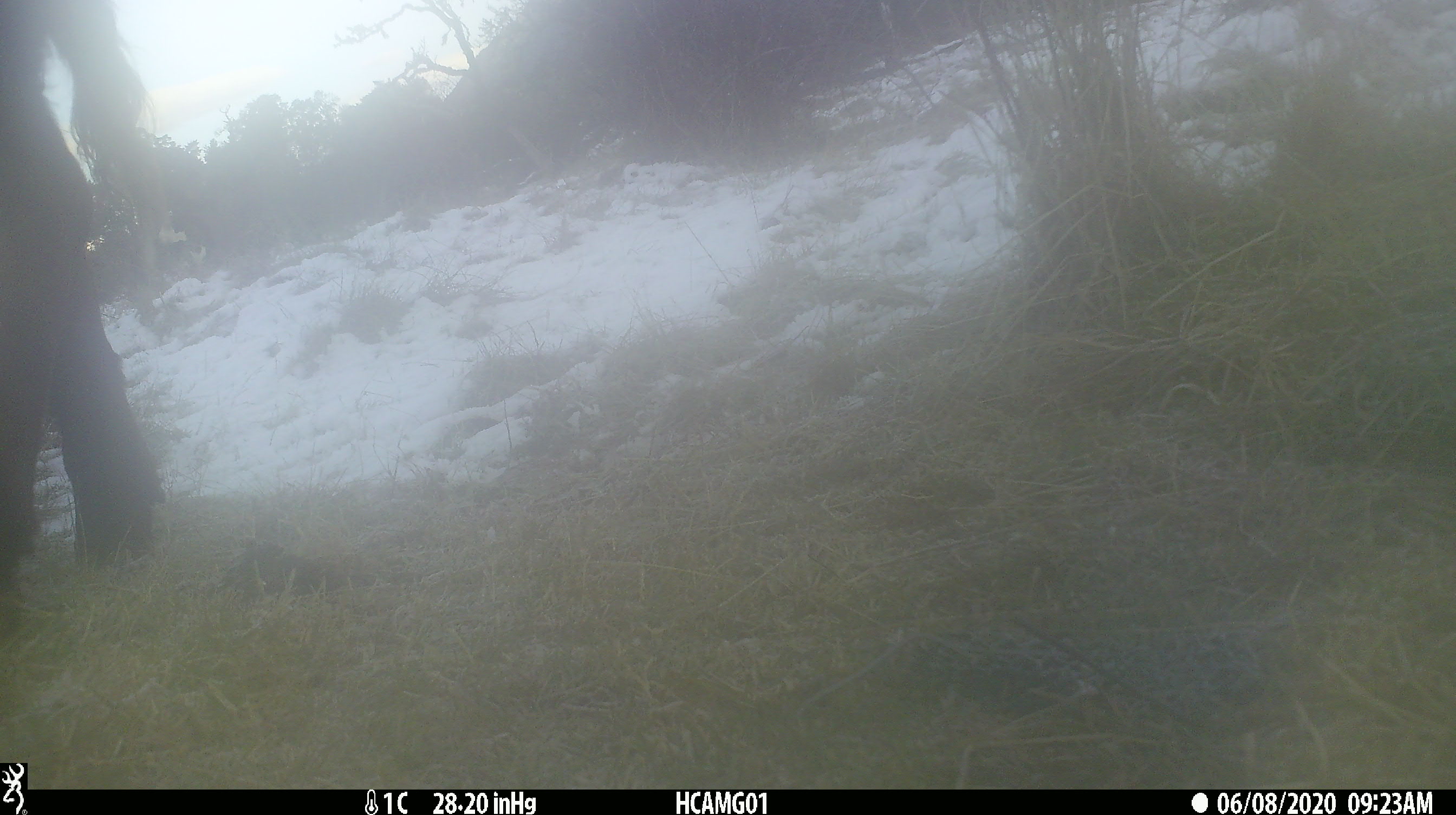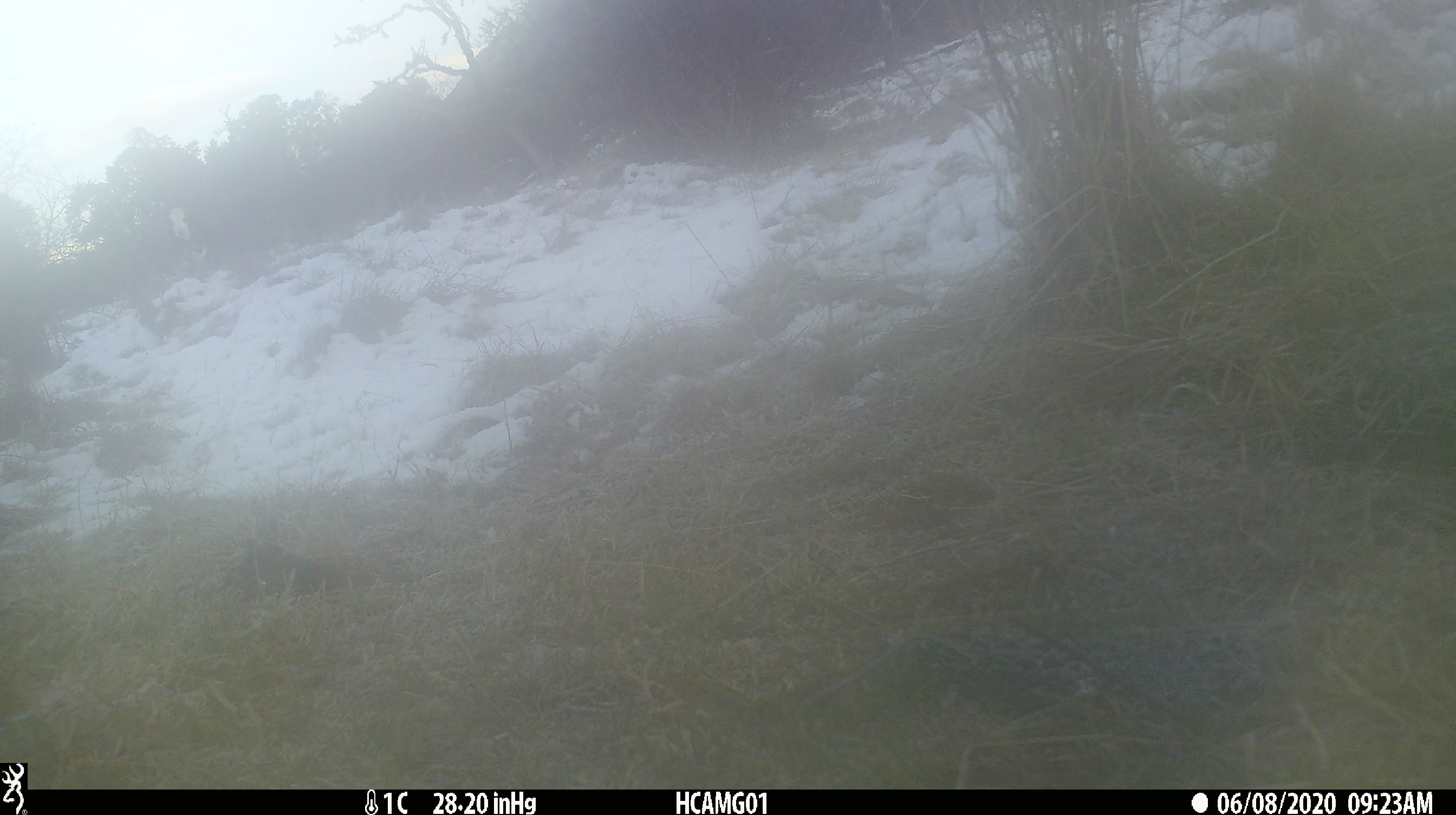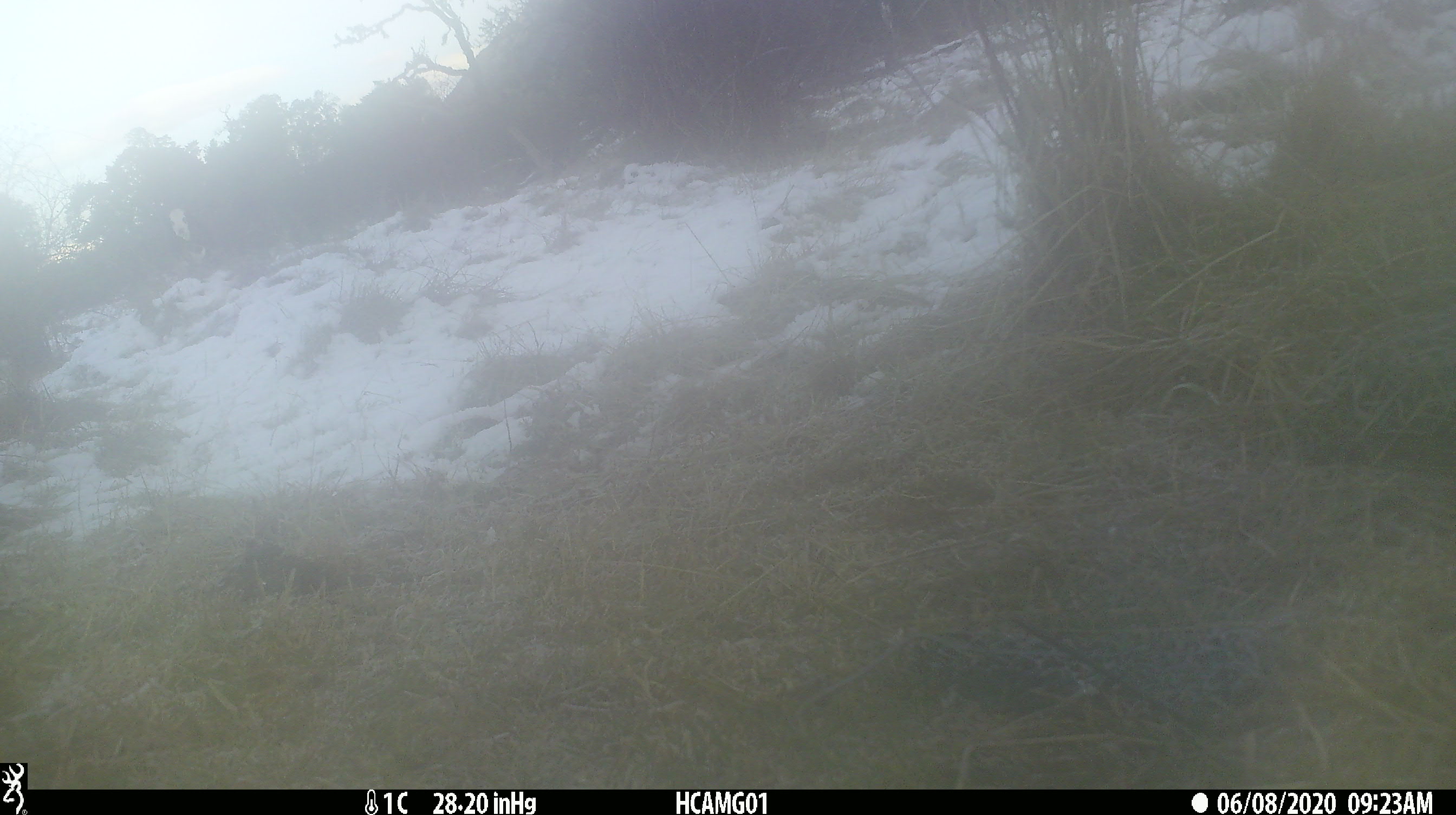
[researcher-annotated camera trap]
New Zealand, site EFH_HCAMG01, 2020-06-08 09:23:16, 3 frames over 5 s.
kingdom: Animalia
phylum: Chordata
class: Mammalia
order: Artiodactyla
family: Bovidae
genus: Bos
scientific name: Bos taurus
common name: domestic cow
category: cow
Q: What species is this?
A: Cow (domestic cow) (Bos taurus).